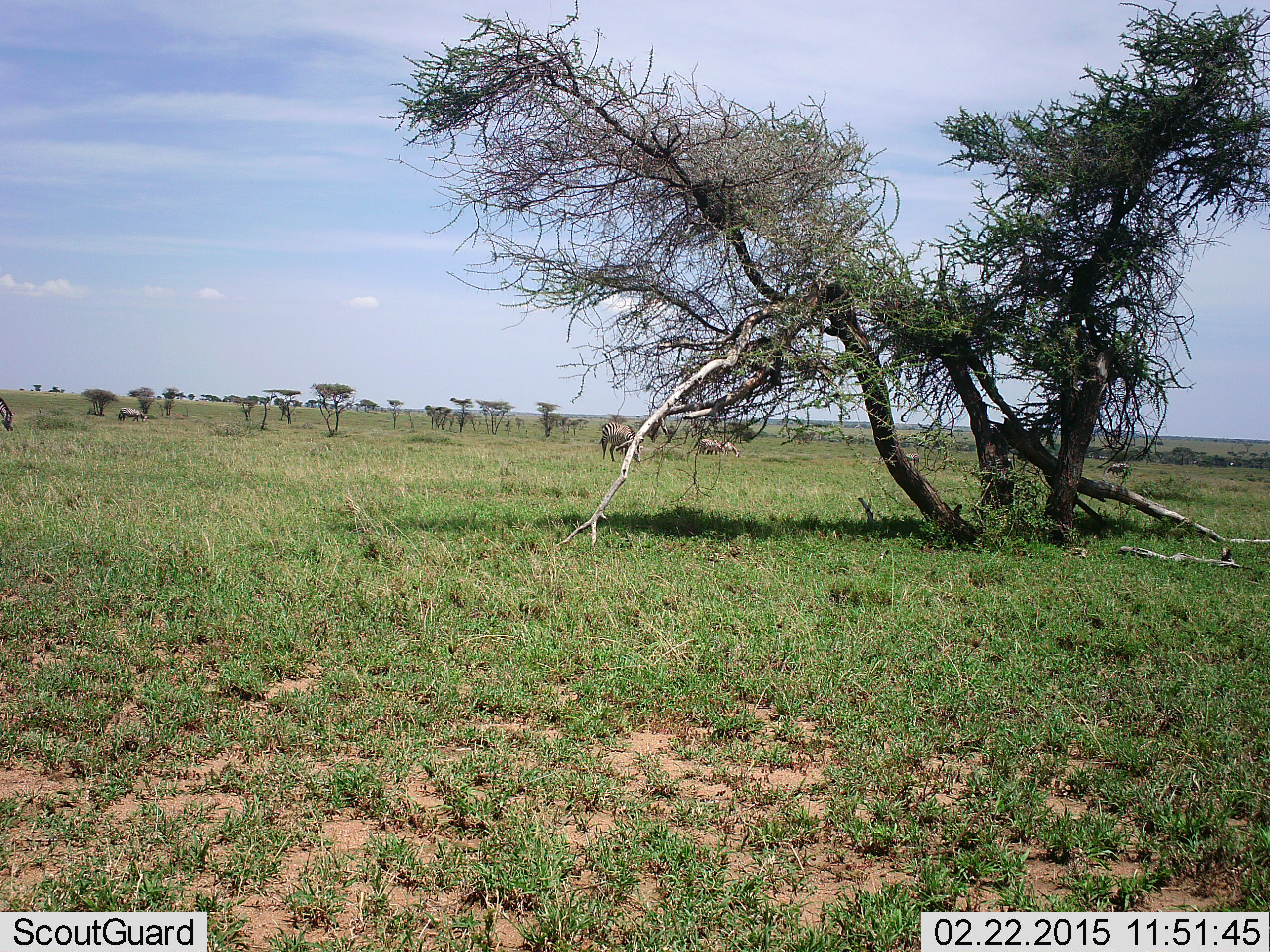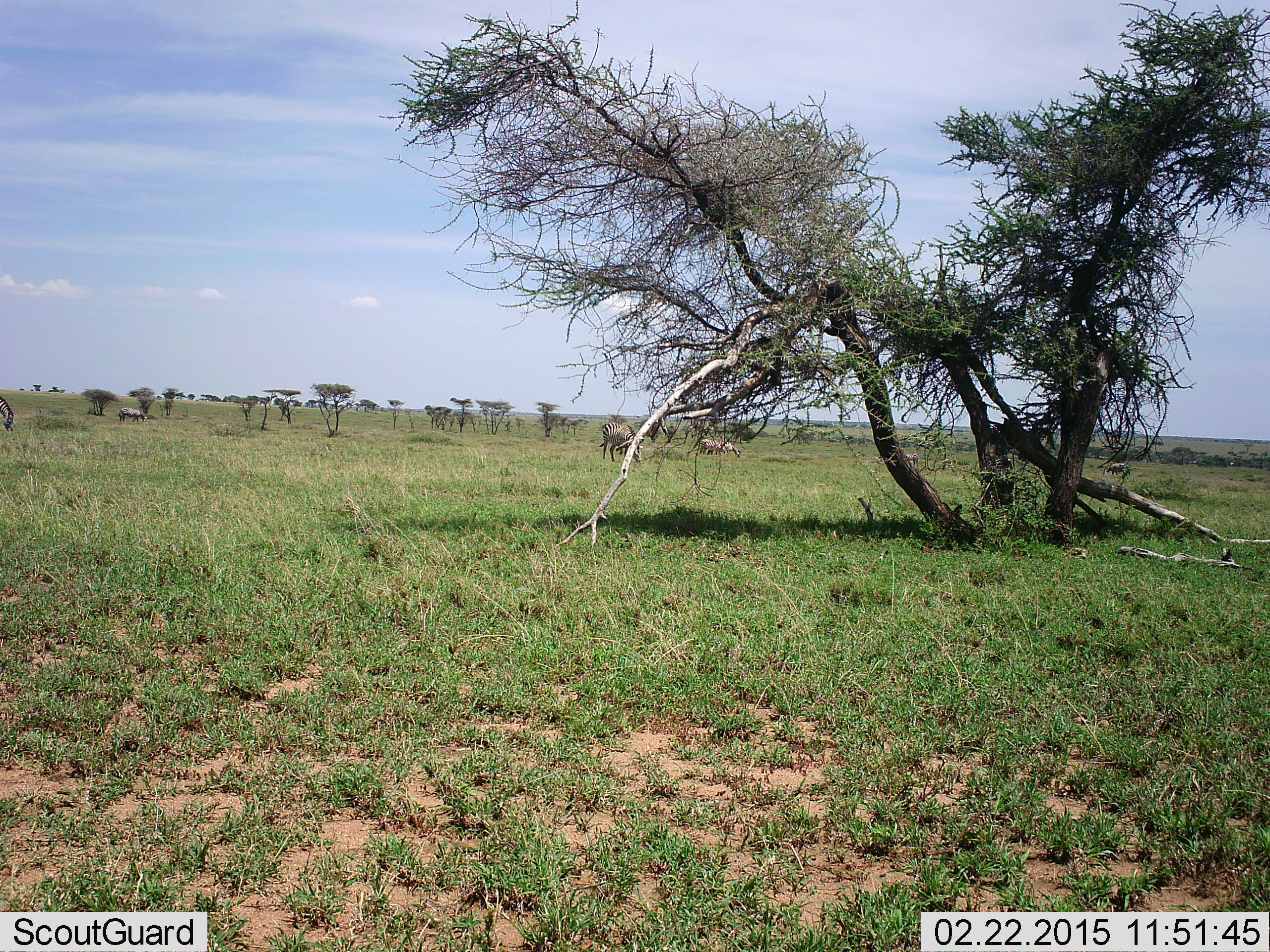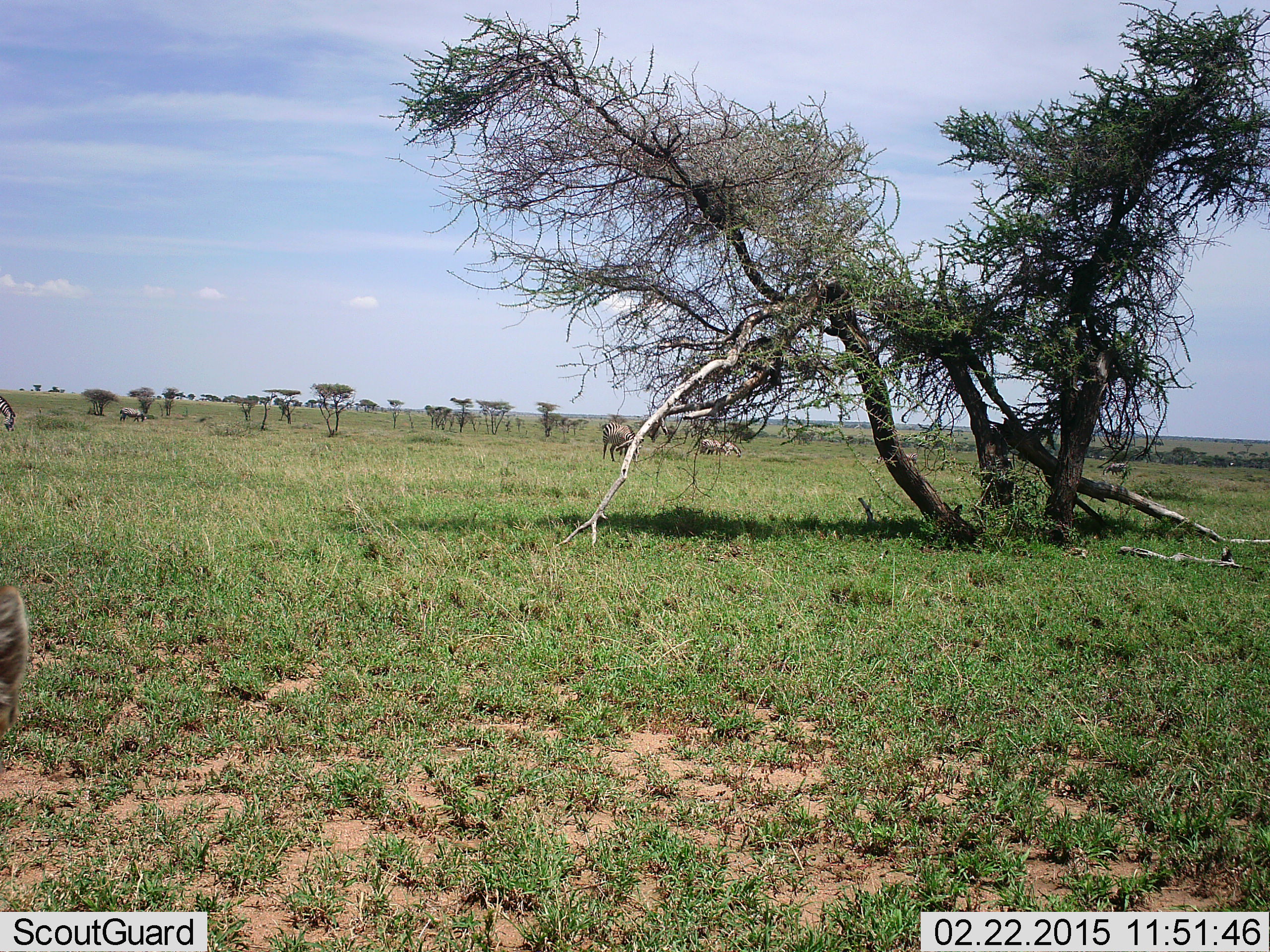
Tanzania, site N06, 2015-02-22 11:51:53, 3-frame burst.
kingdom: Animalia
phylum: Chordata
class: Mammalia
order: Perissodactyla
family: Equidae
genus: Equus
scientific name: Equus quagga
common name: plains zebra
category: zebra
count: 4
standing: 33%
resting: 22%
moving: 22%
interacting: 0%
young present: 0%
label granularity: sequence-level